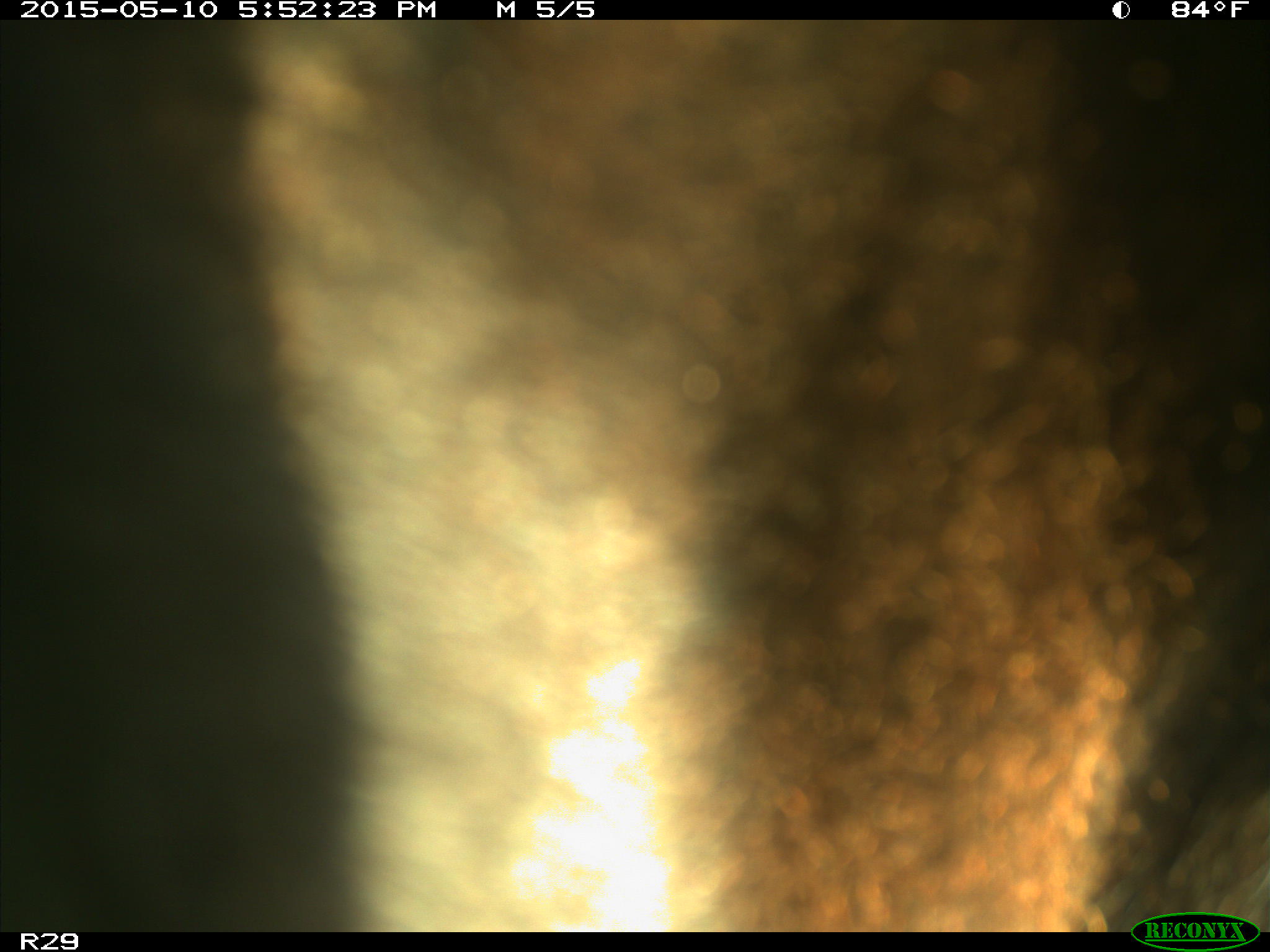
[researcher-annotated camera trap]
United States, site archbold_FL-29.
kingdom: Animalia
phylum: Chordata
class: Mammalia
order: Artiodactyla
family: Bovidae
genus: Bos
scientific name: Bos taurus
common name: domestic cow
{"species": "Bos taurus (domestic cow)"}